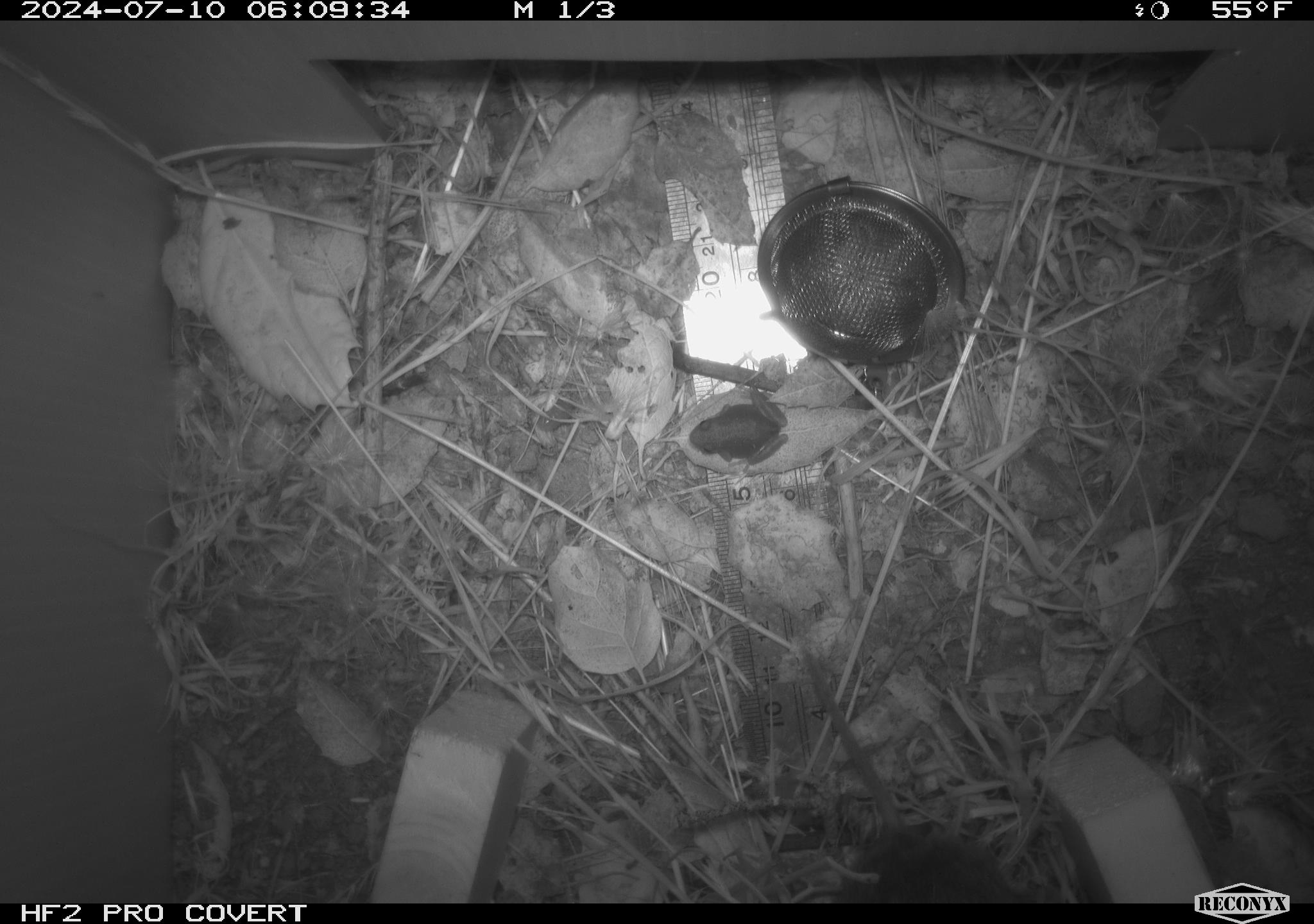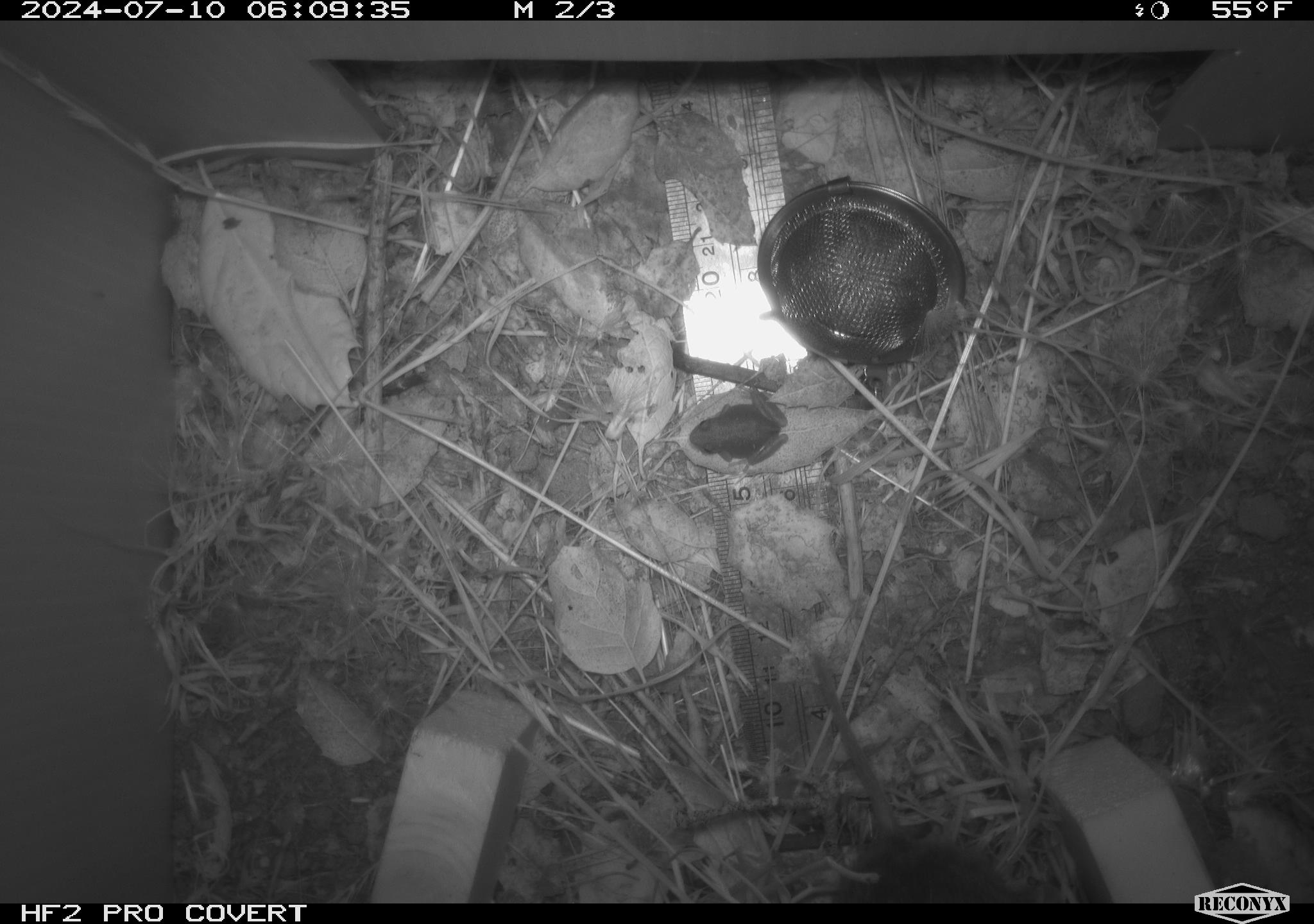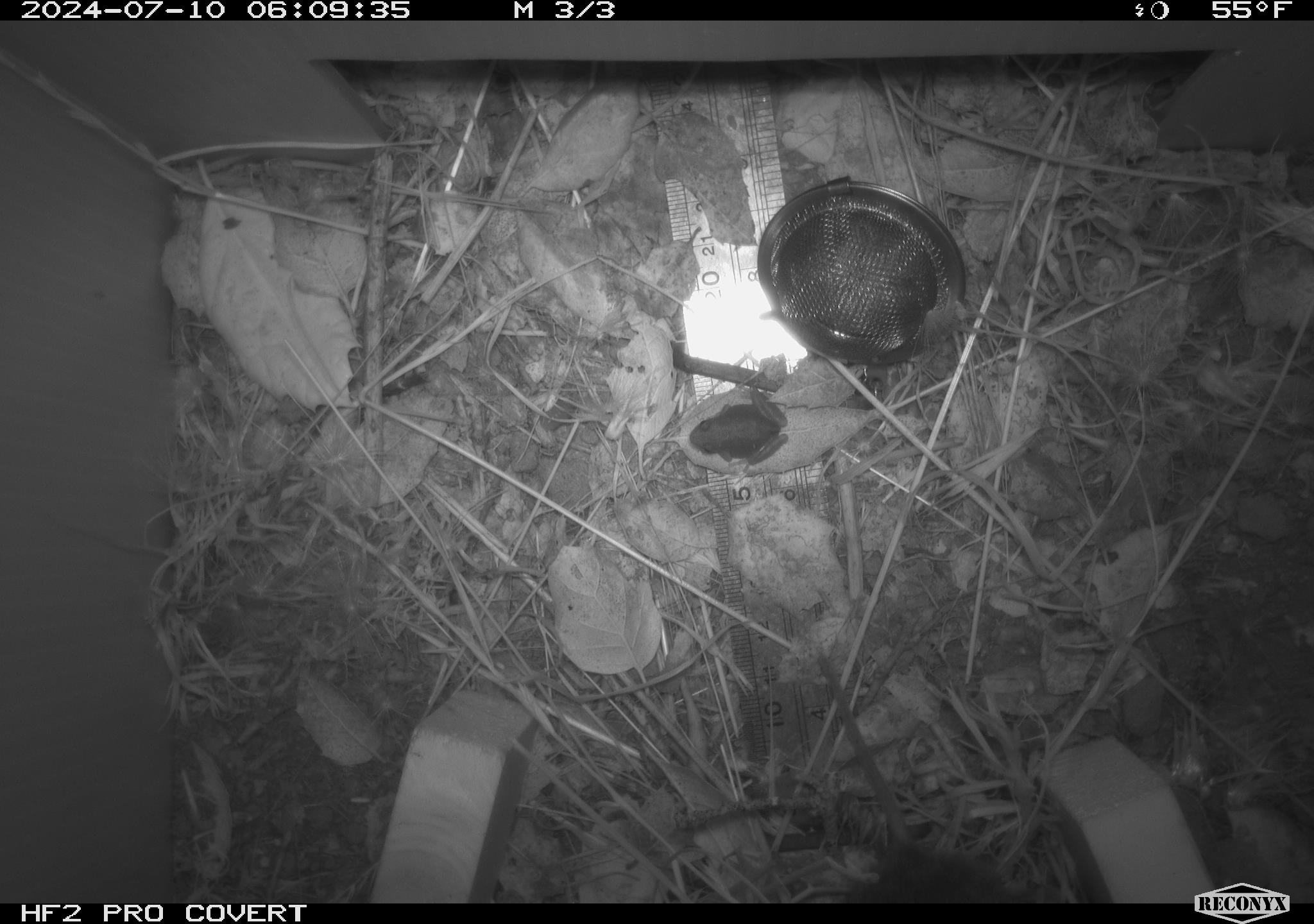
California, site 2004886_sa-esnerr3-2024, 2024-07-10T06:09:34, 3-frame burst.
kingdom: Animalia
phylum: Chordata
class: Mammalia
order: Rodentia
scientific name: Rodentia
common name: rodent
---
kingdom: Animalia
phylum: Chordata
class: Amphibia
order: Anura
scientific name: Anura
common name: frogs